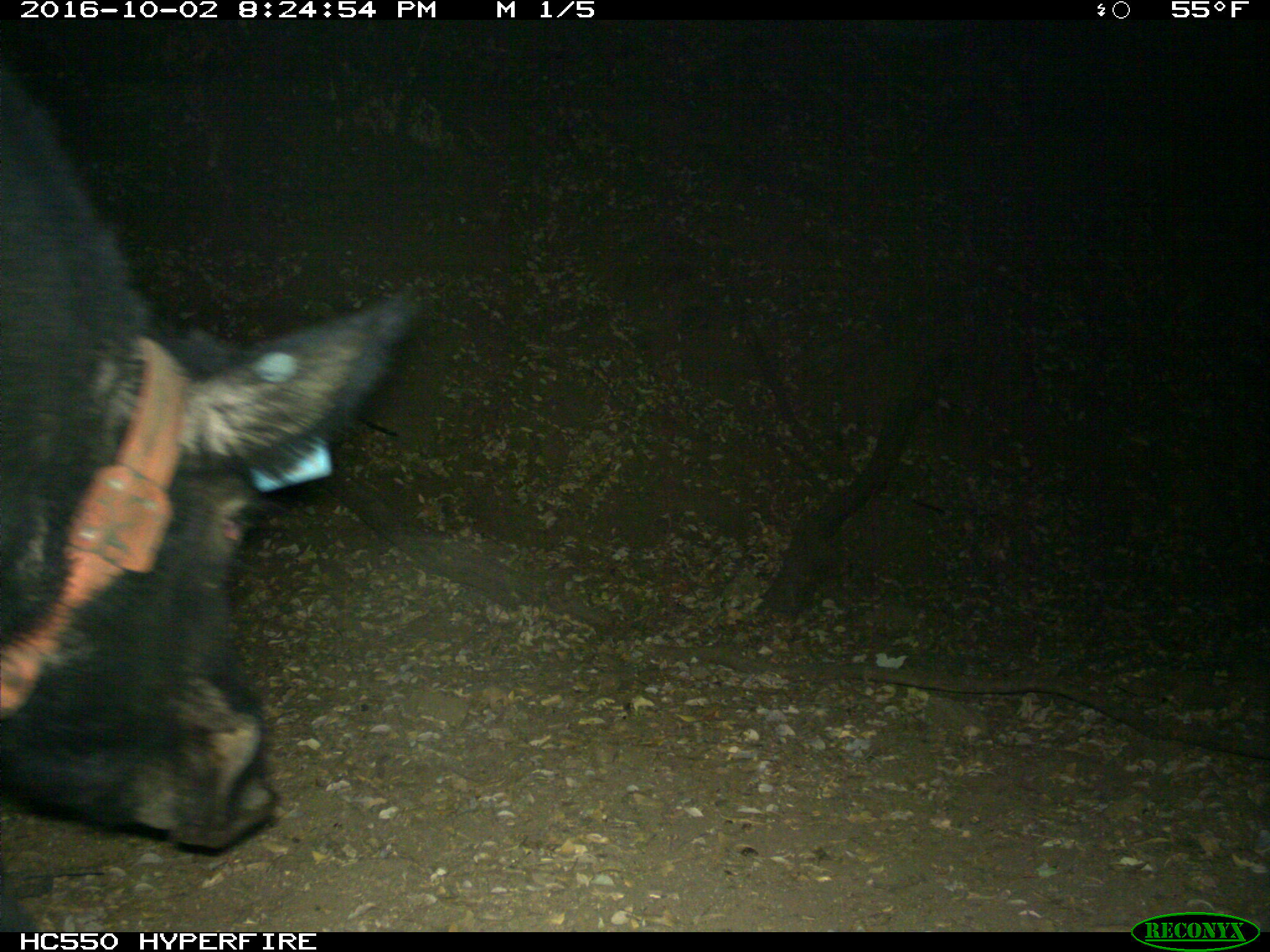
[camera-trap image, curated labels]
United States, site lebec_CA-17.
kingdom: Animalia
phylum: Chordata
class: Mammalia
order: Artiodactyla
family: Suidae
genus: Sus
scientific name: Sus scrofa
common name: wild boar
Sus scrofa (wild boar).